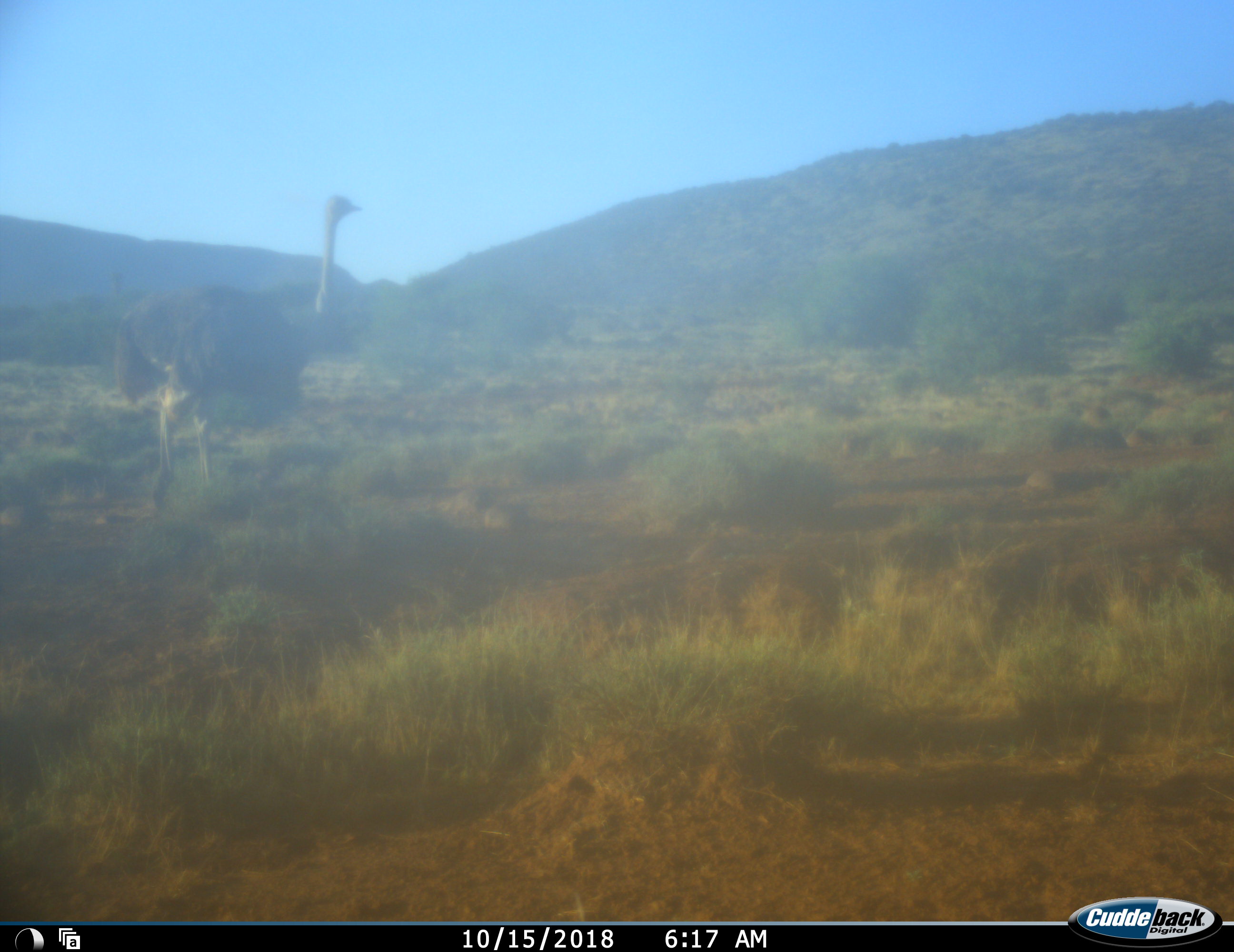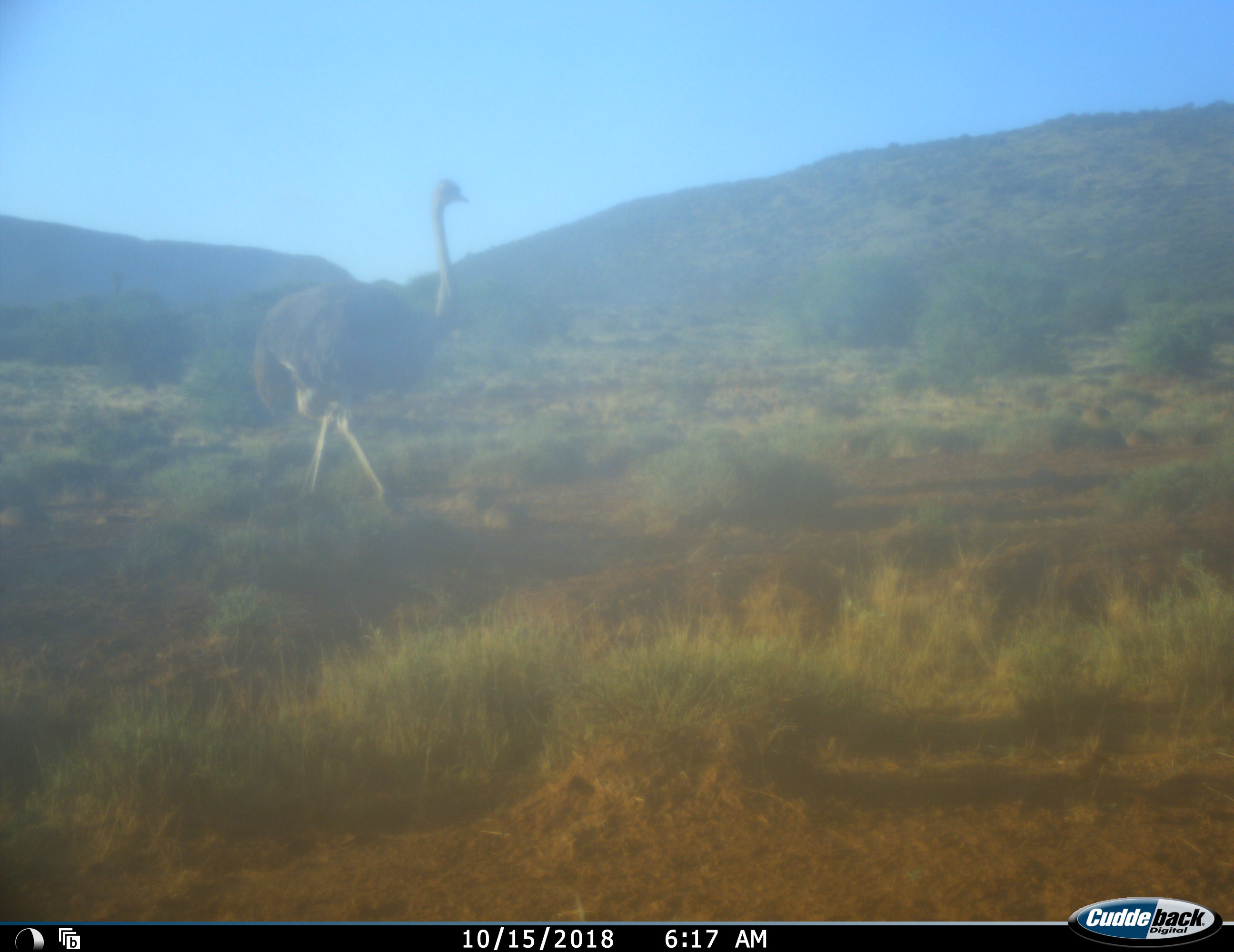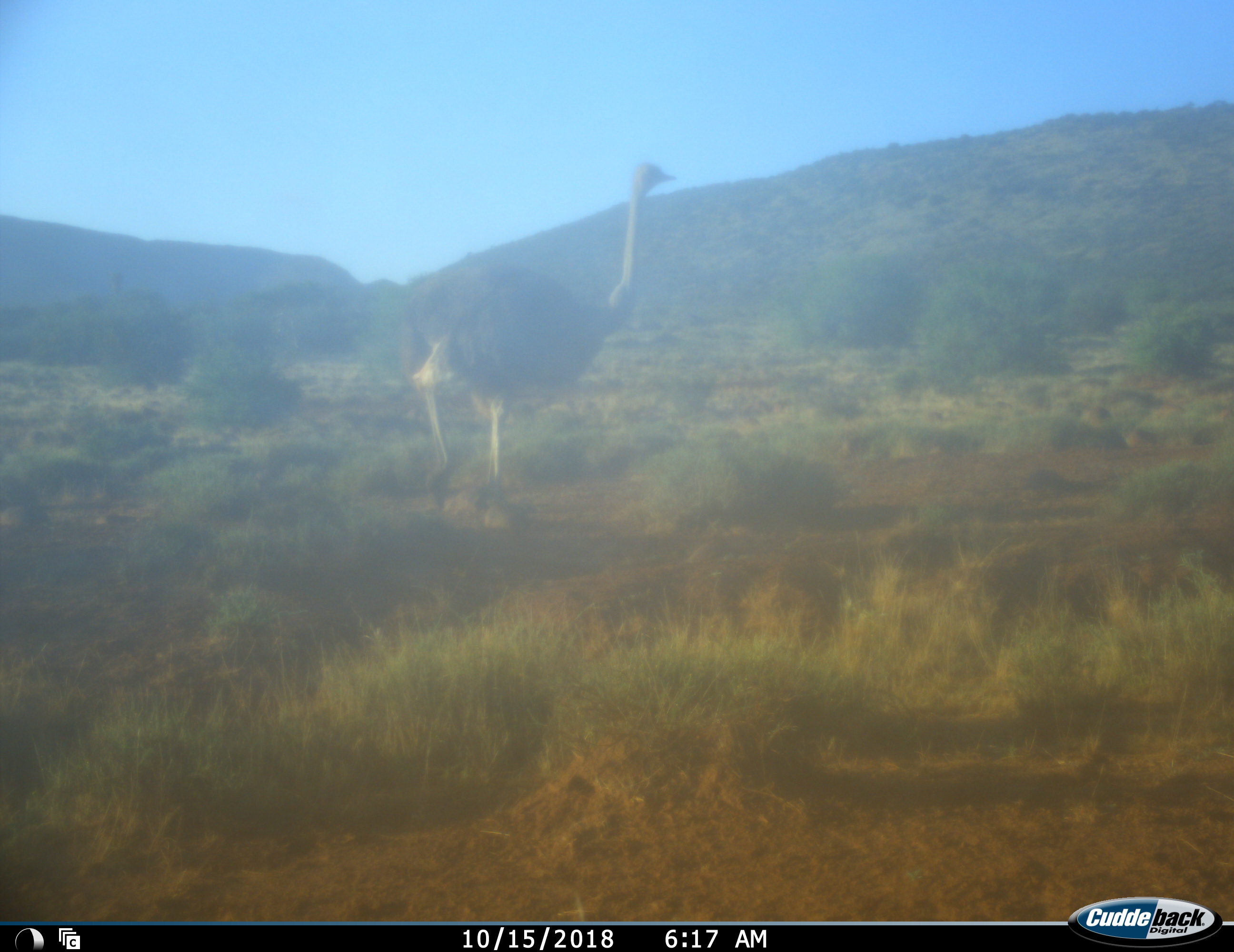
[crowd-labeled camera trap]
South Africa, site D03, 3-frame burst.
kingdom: Animalia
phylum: Chordata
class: Aves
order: Struthioniformes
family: Struthionidae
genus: Struthio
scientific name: Struthio camelus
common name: ostrich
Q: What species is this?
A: Ostrich (Struthio camelus).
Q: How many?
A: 1.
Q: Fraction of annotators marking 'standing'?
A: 10%.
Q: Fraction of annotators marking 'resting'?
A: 0%.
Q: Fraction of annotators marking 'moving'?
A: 90%.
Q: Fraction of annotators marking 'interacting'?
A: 0%.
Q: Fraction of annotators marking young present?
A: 0%.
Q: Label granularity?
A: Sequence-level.